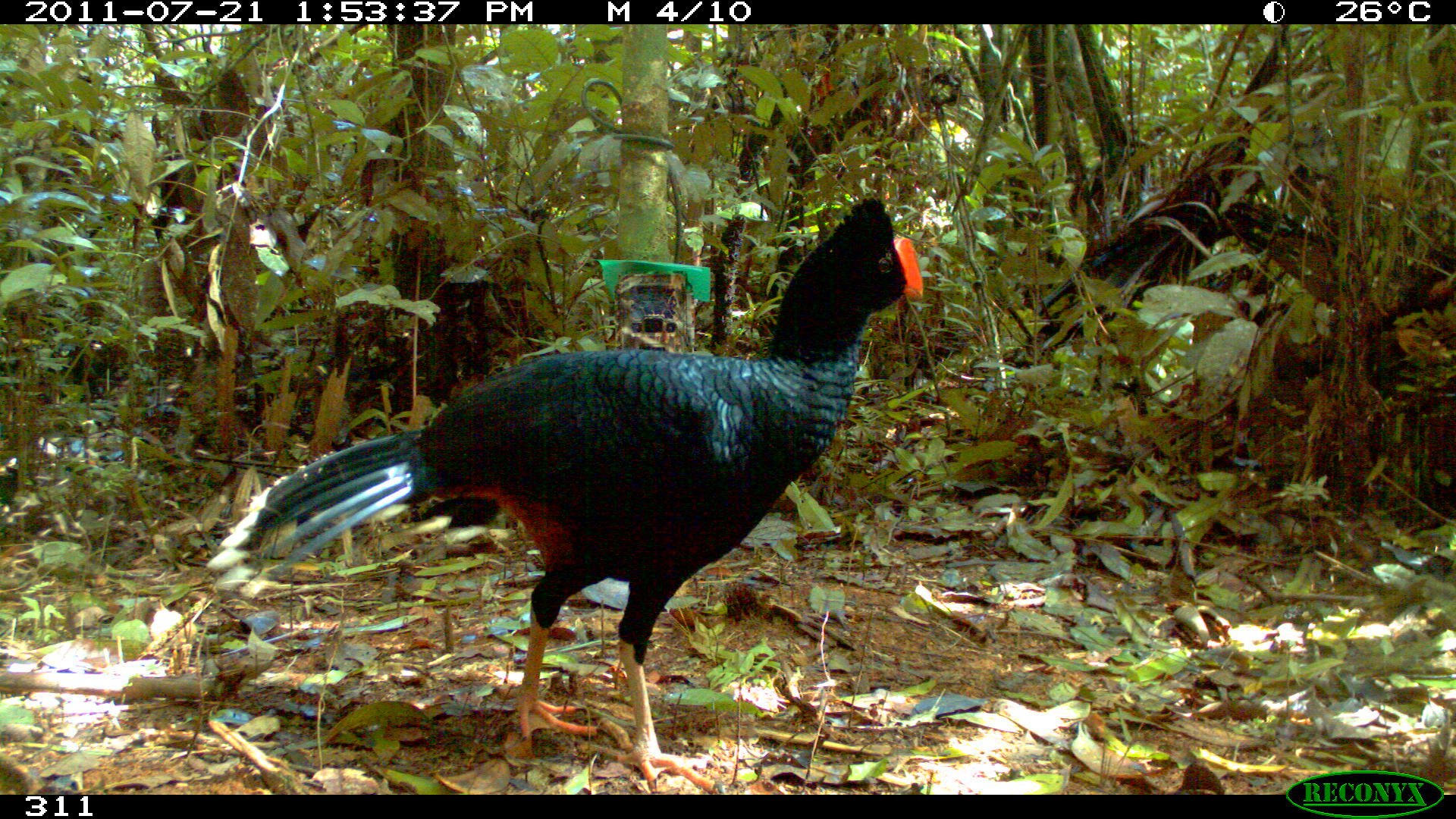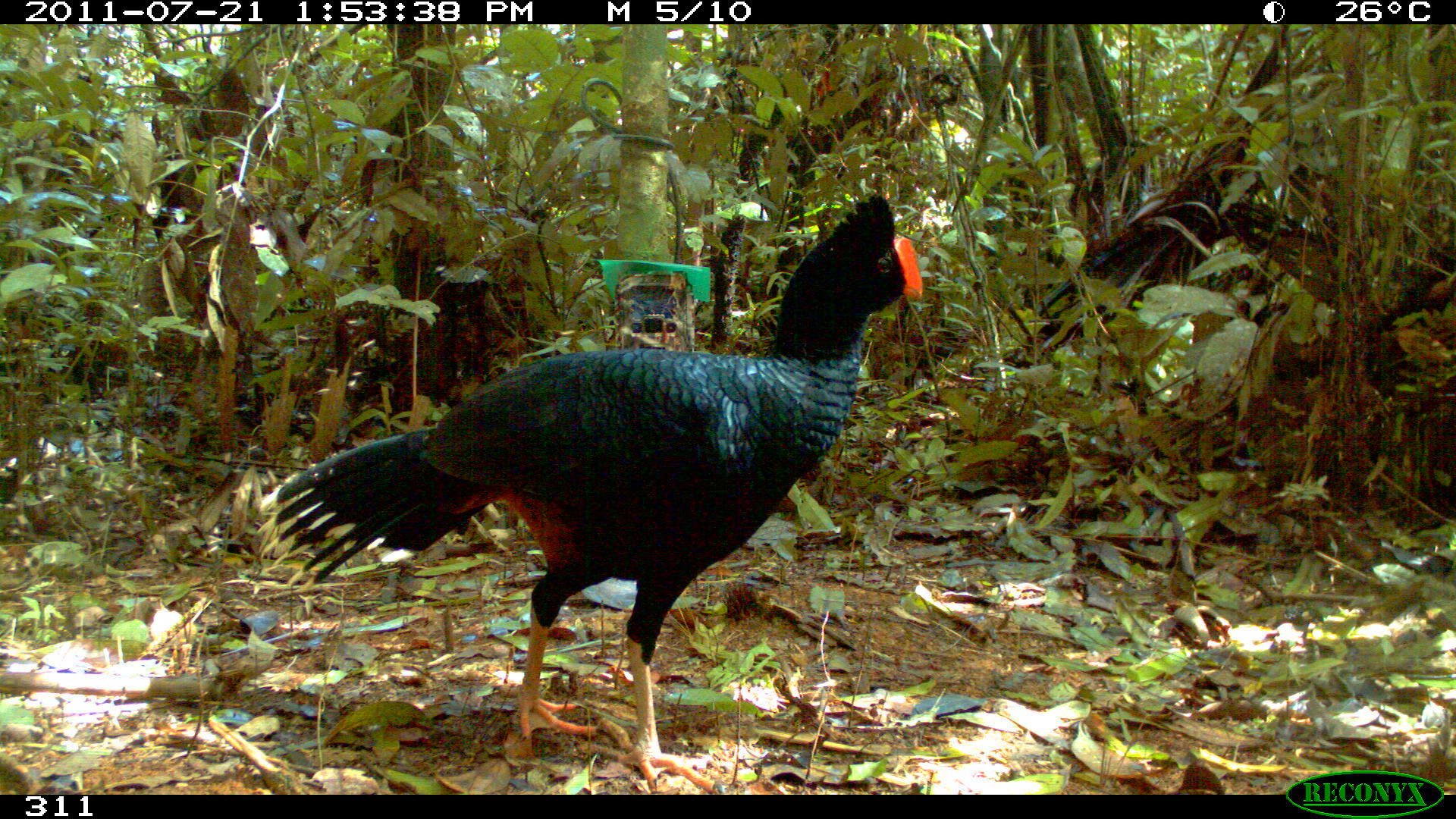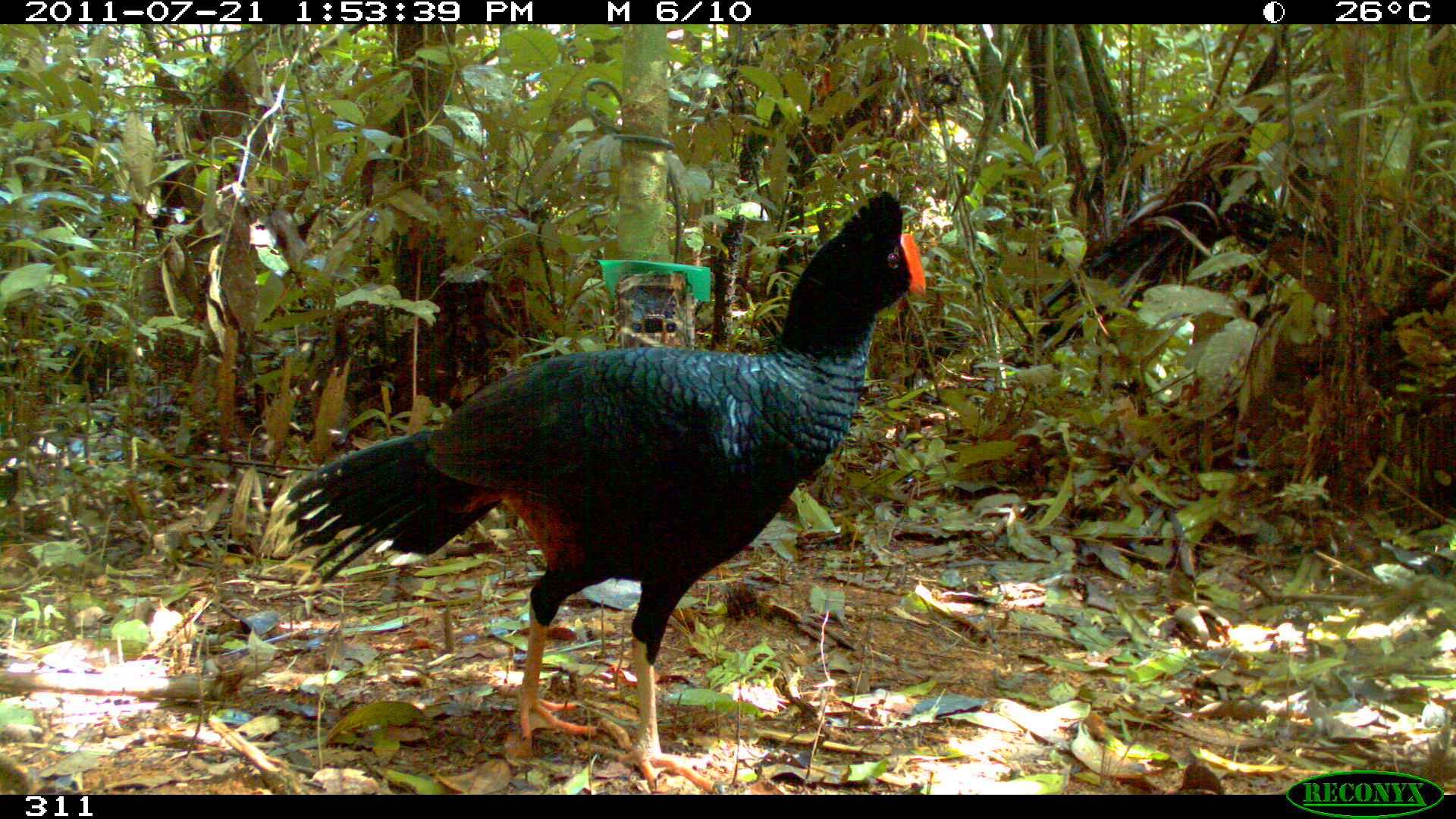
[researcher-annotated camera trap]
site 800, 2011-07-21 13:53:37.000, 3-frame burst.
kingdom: Animalia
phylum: Chordata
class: Aves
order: Galliformes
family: Cracidae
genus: Mitu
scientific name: Mitu tuberosum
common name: razor-billed curassow